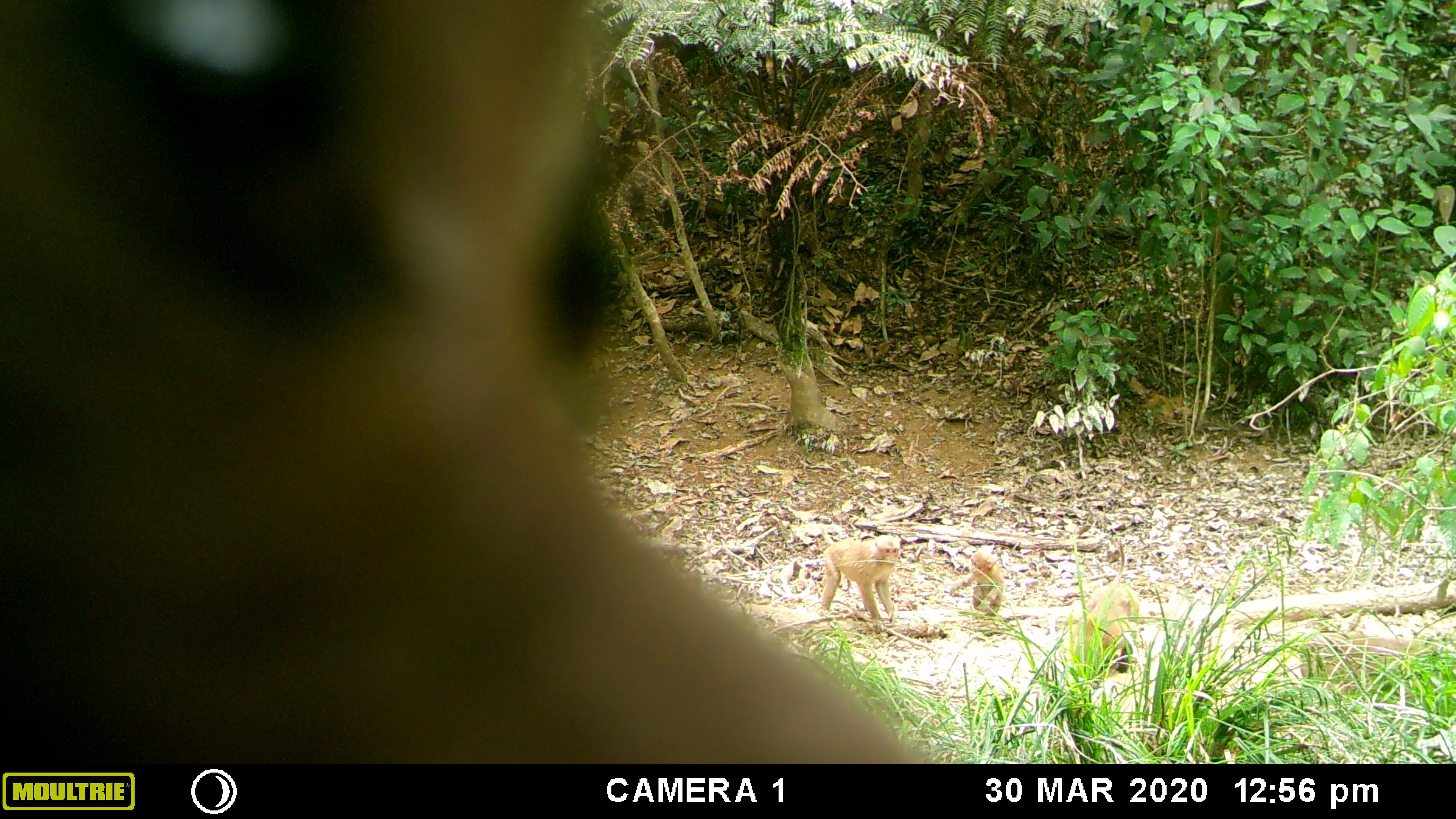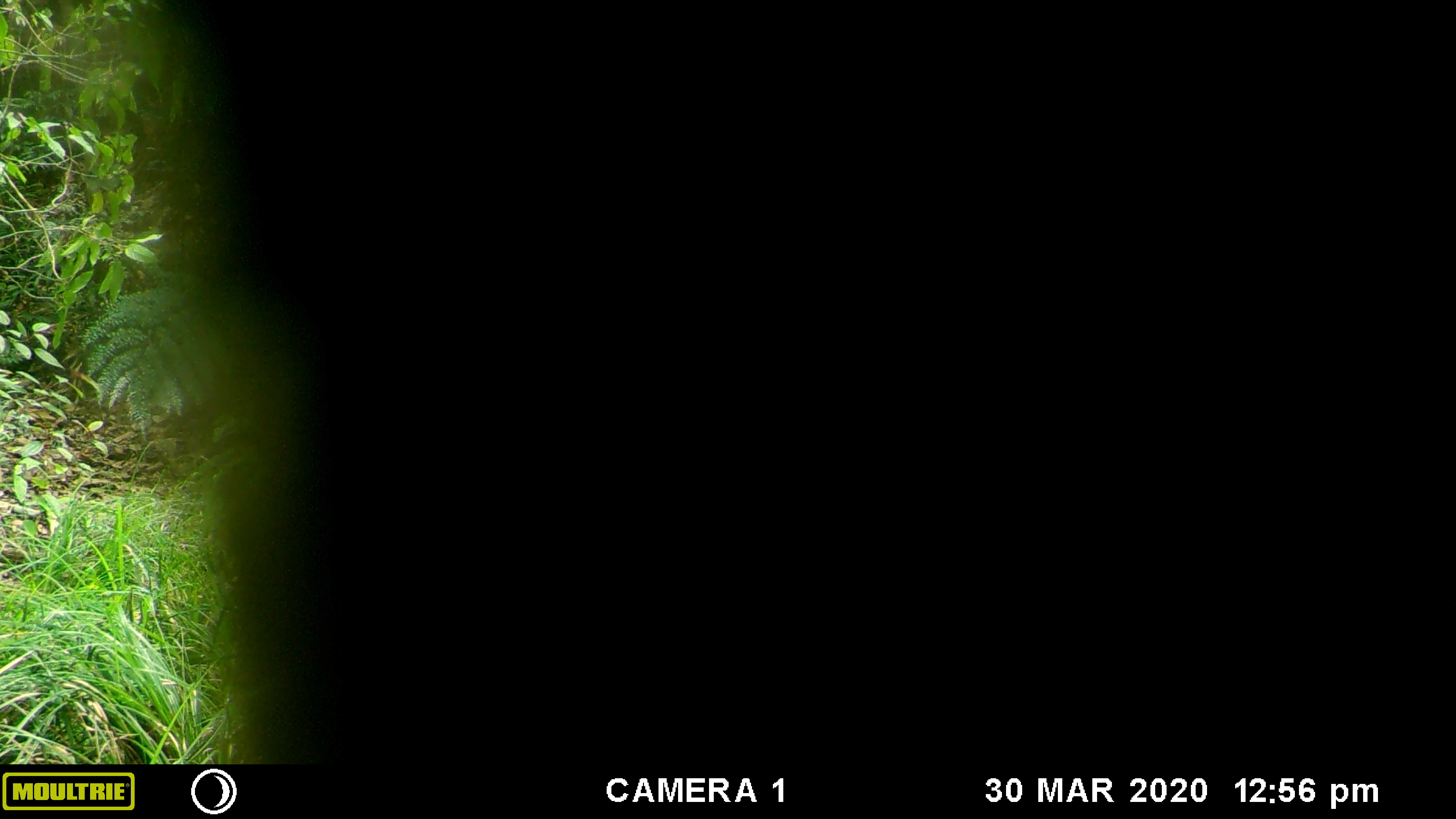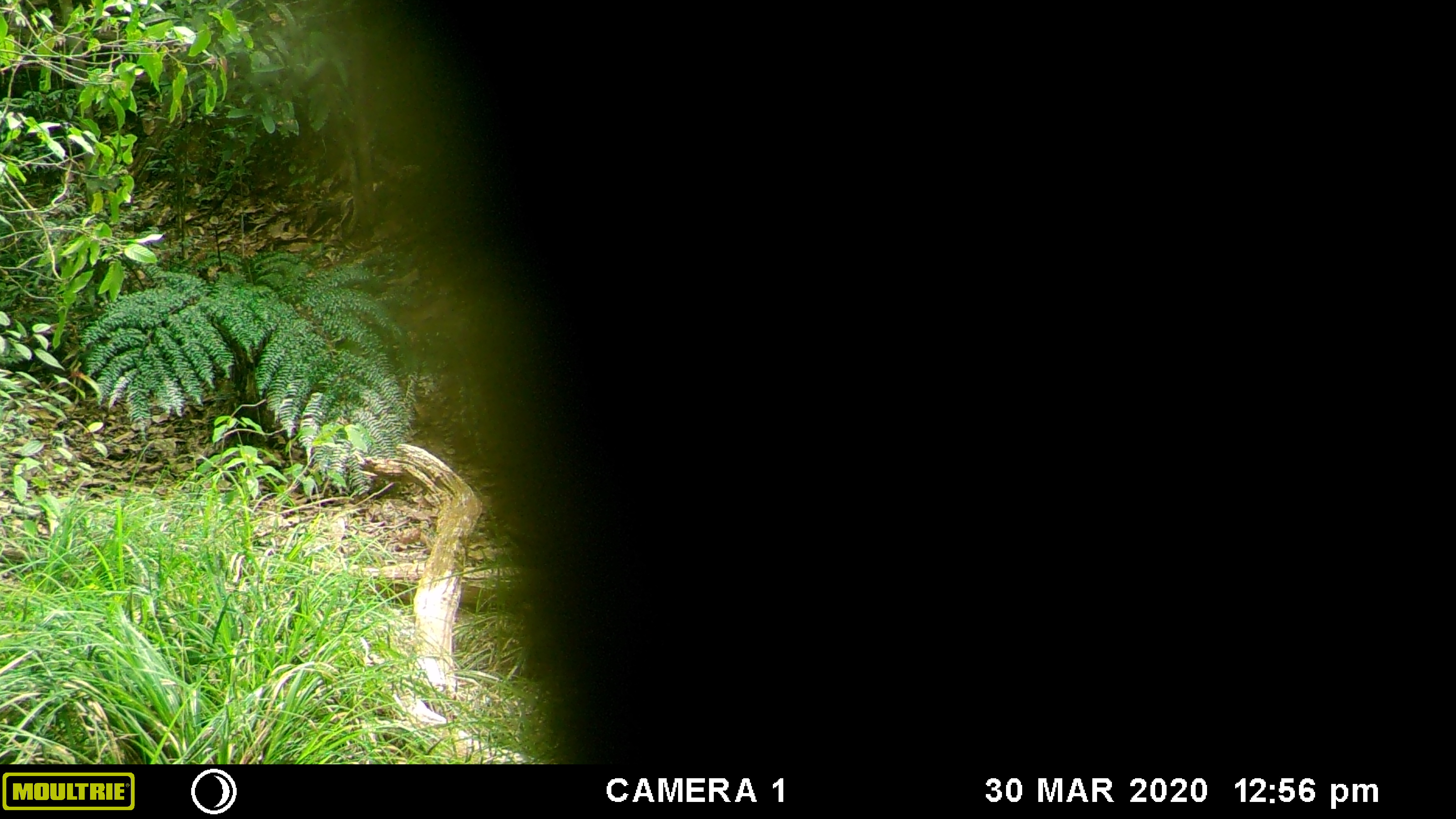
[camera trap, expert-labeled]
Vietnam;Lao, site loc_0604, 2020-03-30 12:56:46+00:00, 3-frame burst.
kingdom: Animalia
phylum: Chordata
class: Mammalia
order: Primates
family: Cercopithecidae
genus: Macaca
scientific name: Macaca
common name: macaques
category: assam or rhesus macaque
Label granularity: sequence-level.